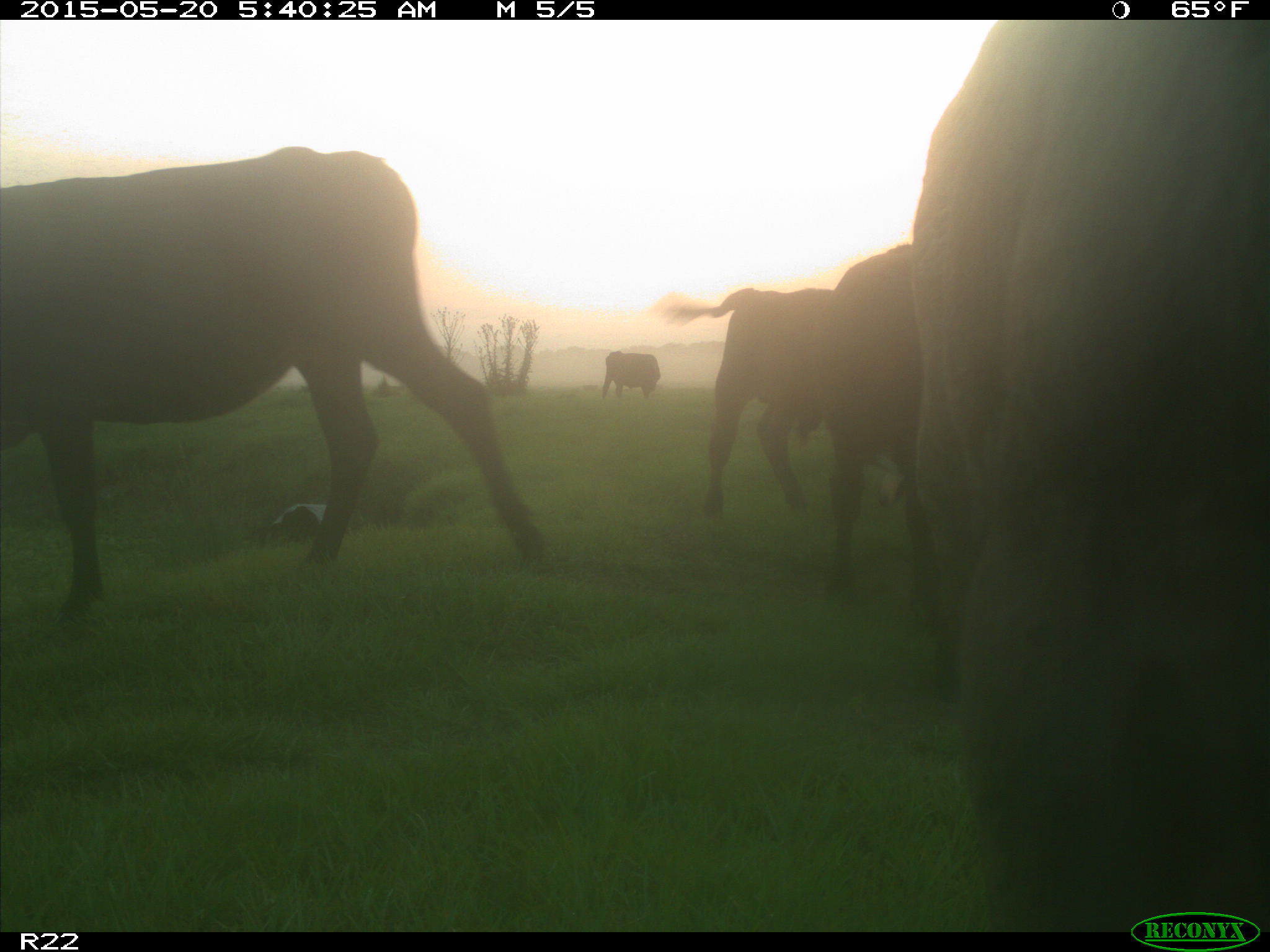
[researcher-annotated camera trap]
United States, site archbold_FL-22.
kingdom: Animalia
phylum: Chordata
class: Mammalia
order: Artiodactyla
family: Bovidae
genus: Bos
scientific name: Bos taurus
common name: domestic cow